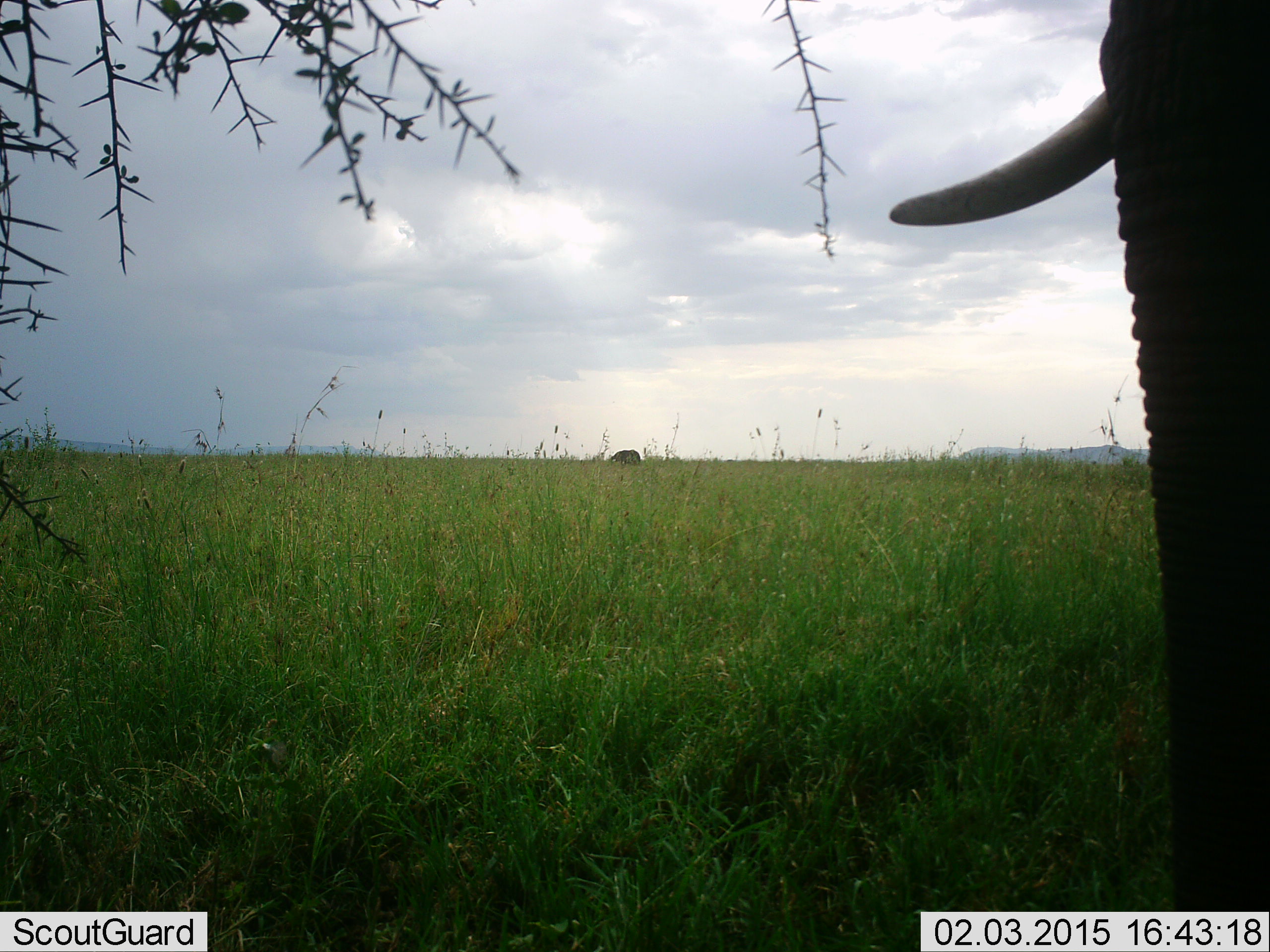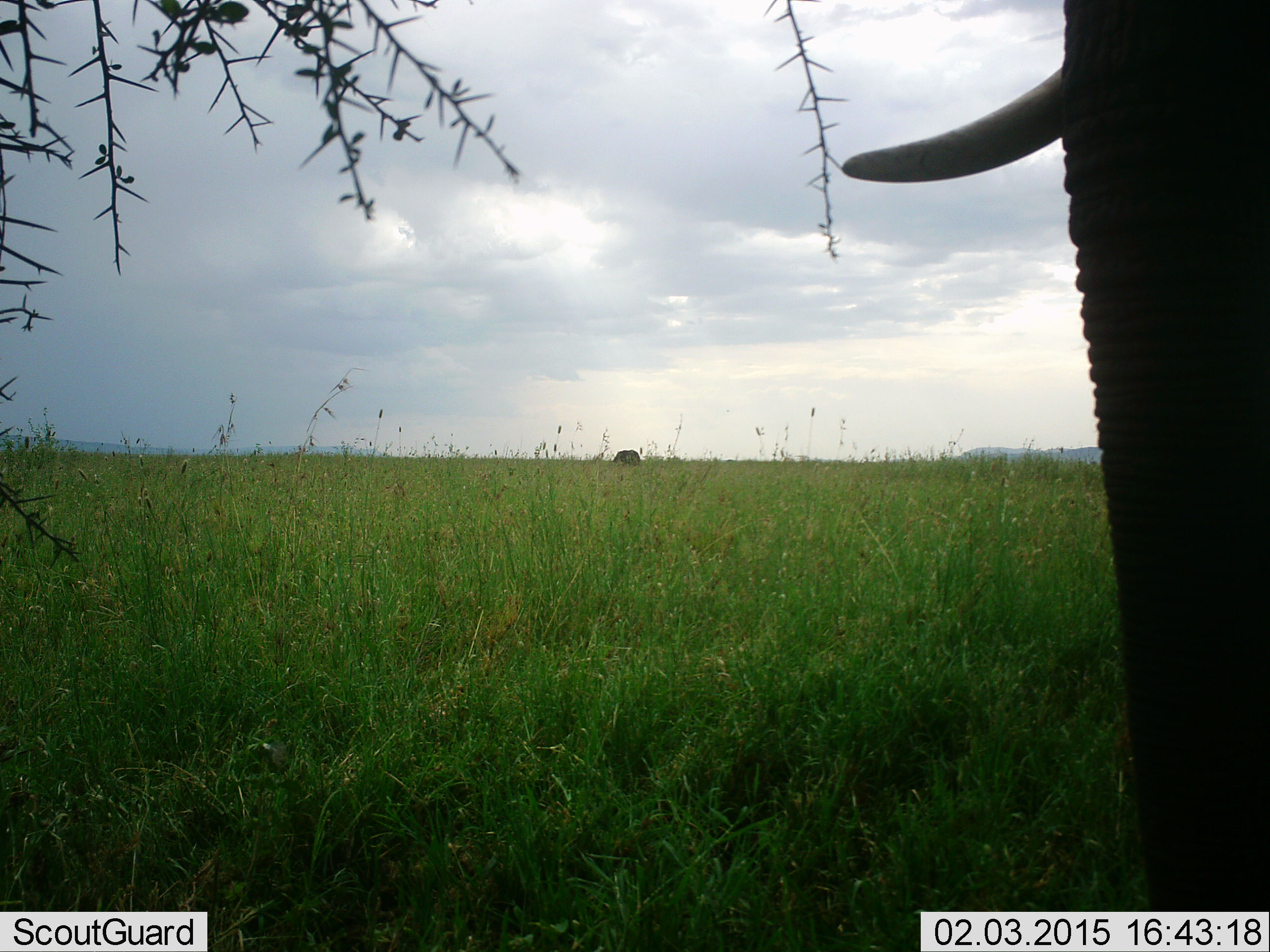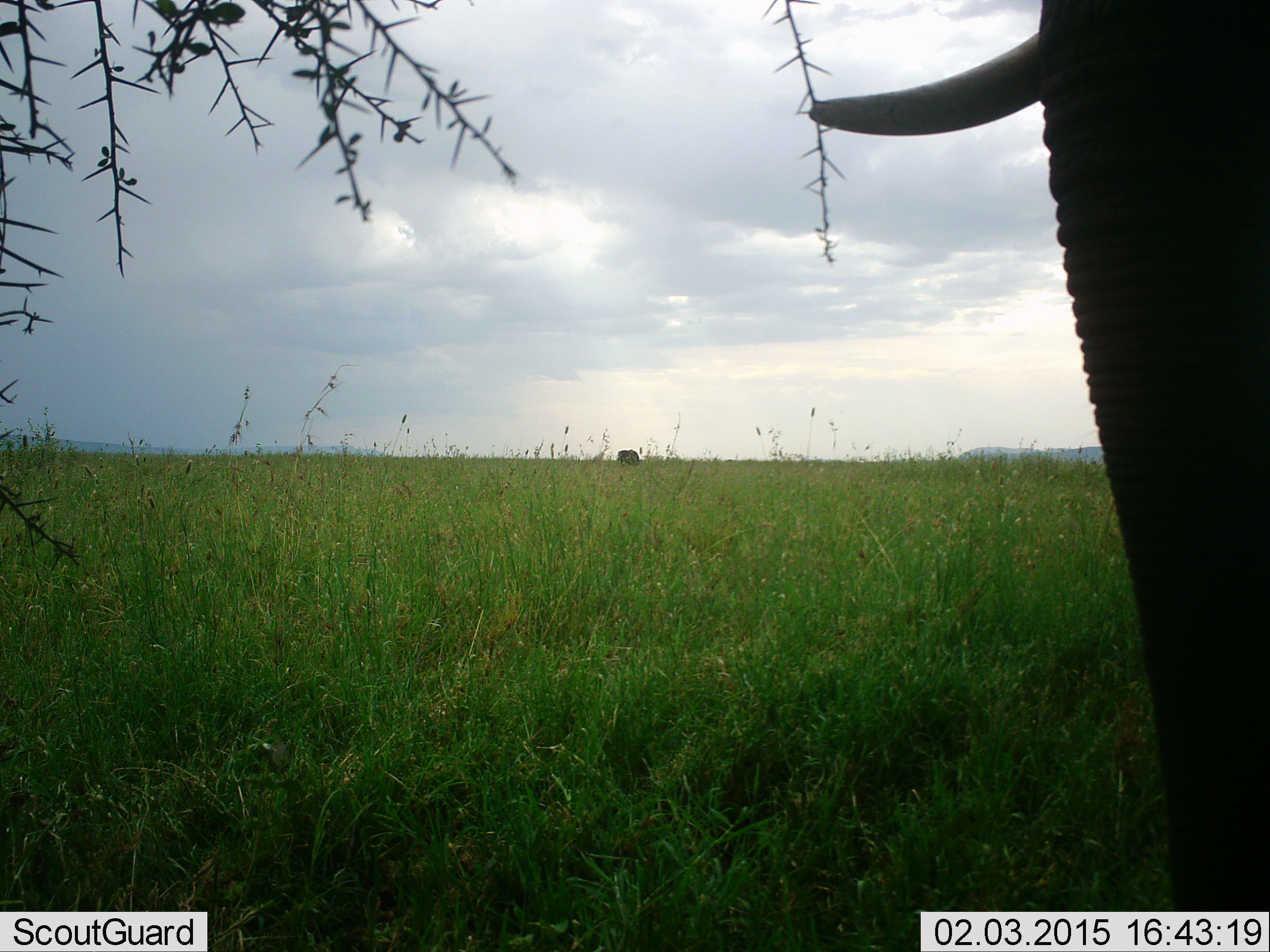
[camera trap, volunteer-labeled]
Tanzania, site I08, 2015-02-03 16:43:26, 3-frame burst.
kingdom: Animalia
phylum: Chordata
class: Mammalia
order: Proboscidea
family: Elephantidae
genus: Loxodonta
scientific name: Loxodonta africana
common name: african bush elephant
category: elephant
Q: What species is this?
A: Elephant (african bush elephant) (Loxodonta africana).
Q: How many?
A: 1.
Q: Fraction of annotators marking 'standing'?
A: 100%.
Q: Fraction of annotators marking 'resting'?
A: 0%.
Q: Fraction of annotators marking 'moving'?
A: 0%.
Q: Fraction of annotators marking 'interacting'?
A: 0%.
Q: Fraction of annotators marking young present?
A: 0%.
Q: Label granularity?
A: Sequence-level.